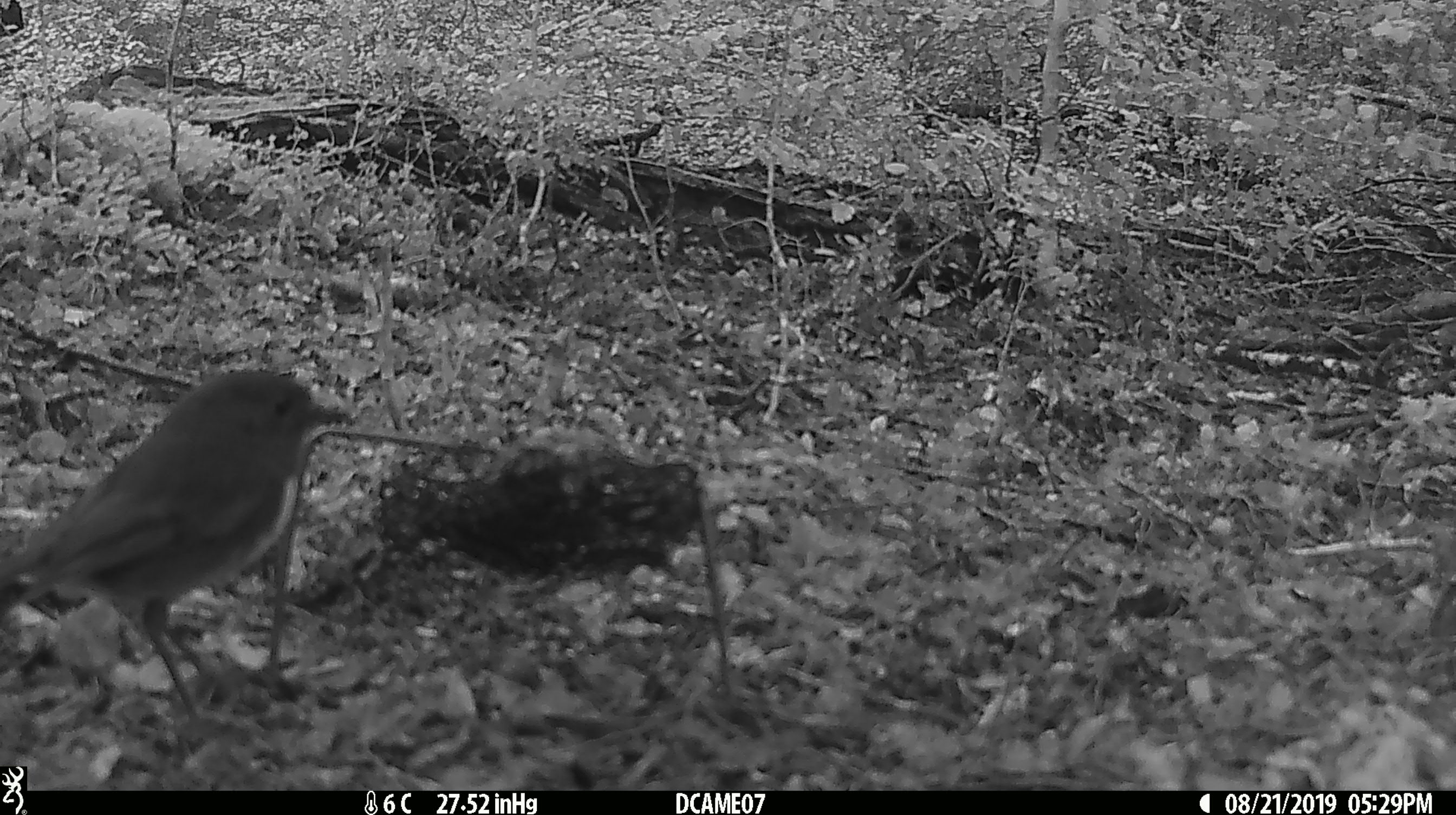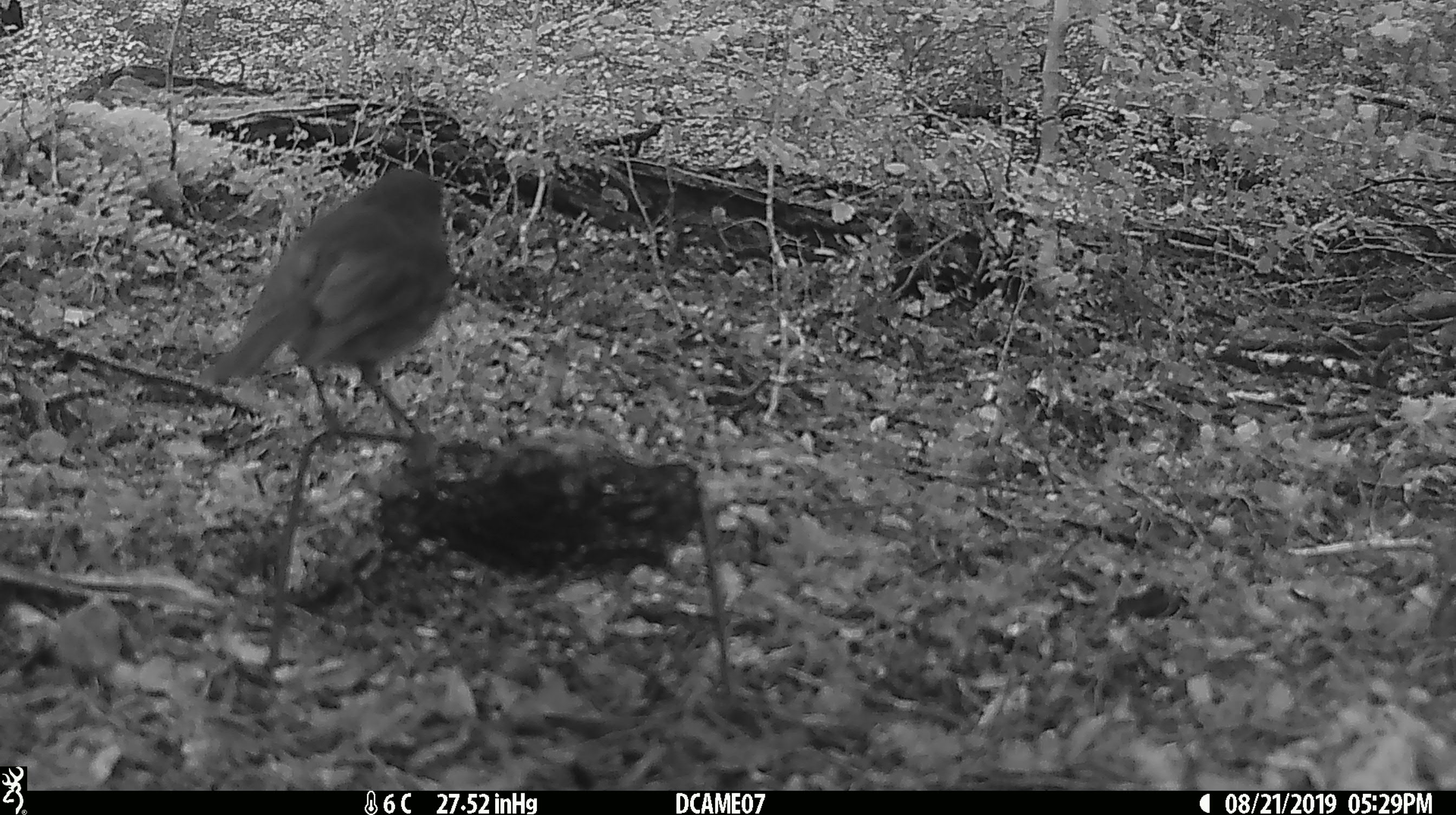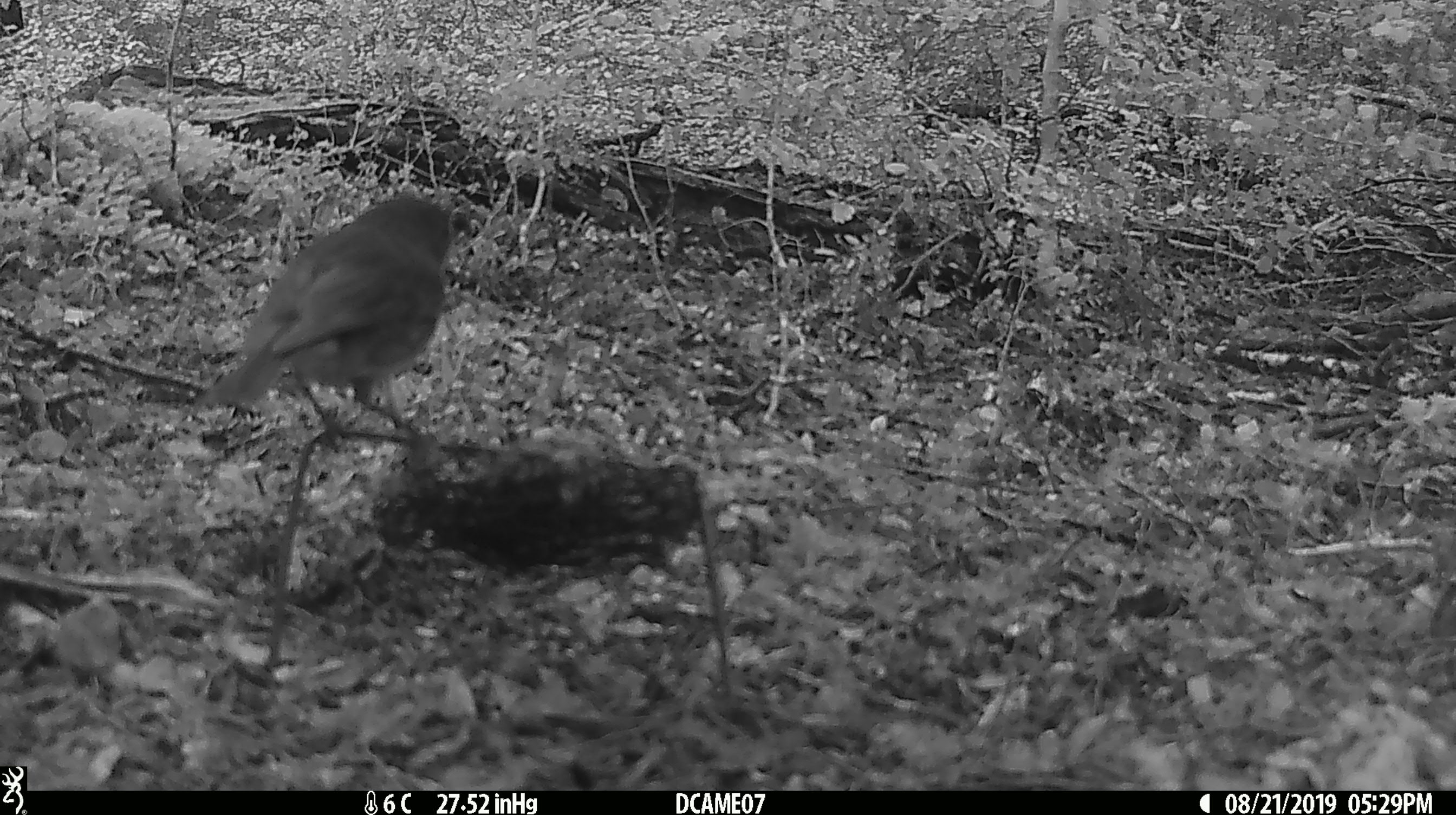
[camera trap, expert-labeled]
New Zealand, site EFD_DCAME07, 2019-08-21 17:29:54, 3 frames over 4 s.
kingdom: Animalia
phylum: Chordata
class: Aves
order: Passeriformes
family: Petroicidae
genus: Petroica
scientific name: Petroica australis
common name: new zealand robin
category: robin